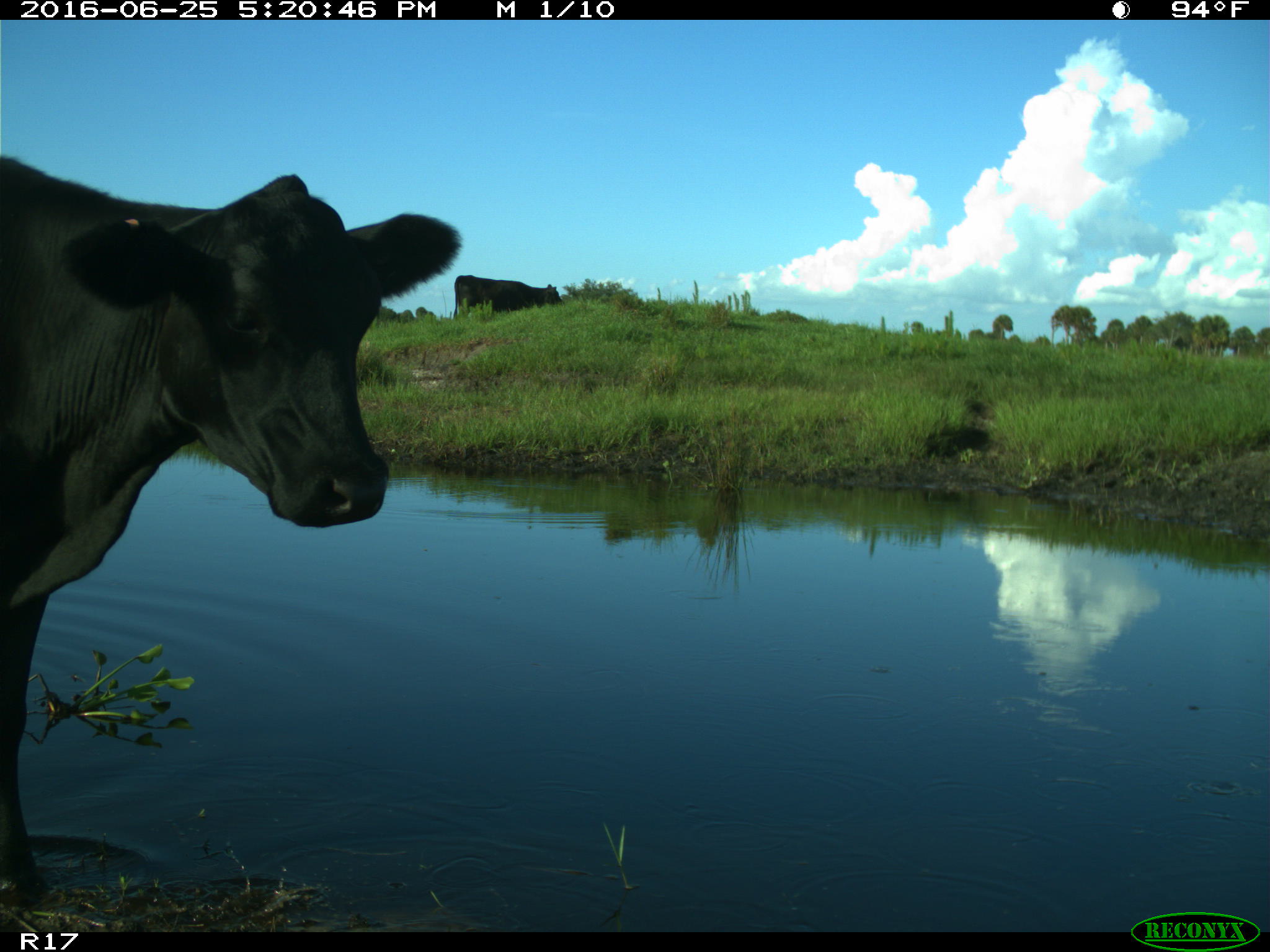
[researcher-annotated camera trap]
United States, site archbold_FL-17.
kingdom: Animalia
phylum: Chordata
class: Mammalia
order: Artiodactyla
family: Bovidae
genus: Bos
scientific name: Bos taurus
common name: domestic cow